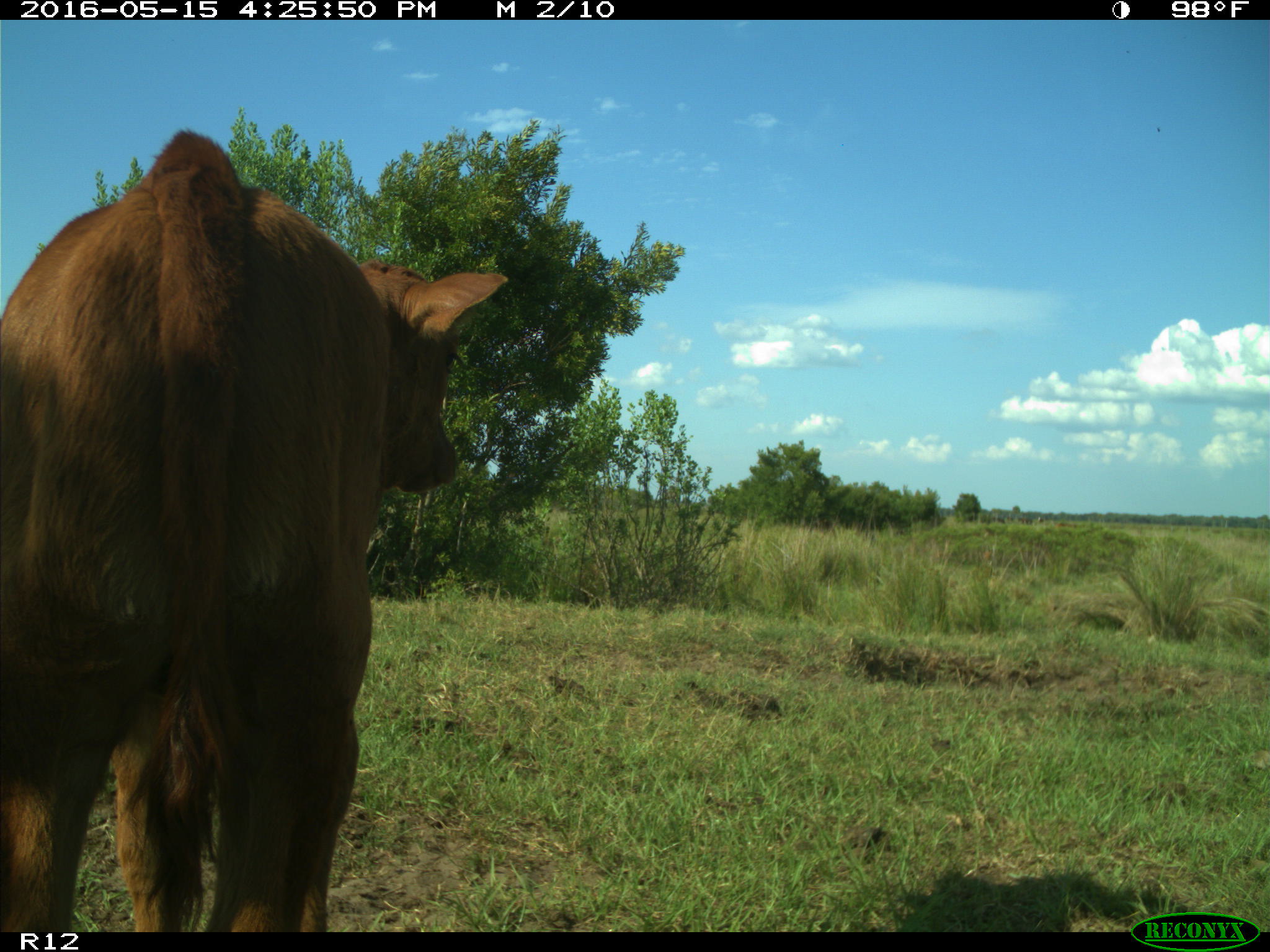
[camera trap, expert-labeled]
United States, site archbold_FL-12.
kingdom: Animalia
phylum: Chordata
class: Mammalia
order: Artiodactyla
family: Bovidae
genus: Bos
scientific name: Bos taurus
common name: domestic cow